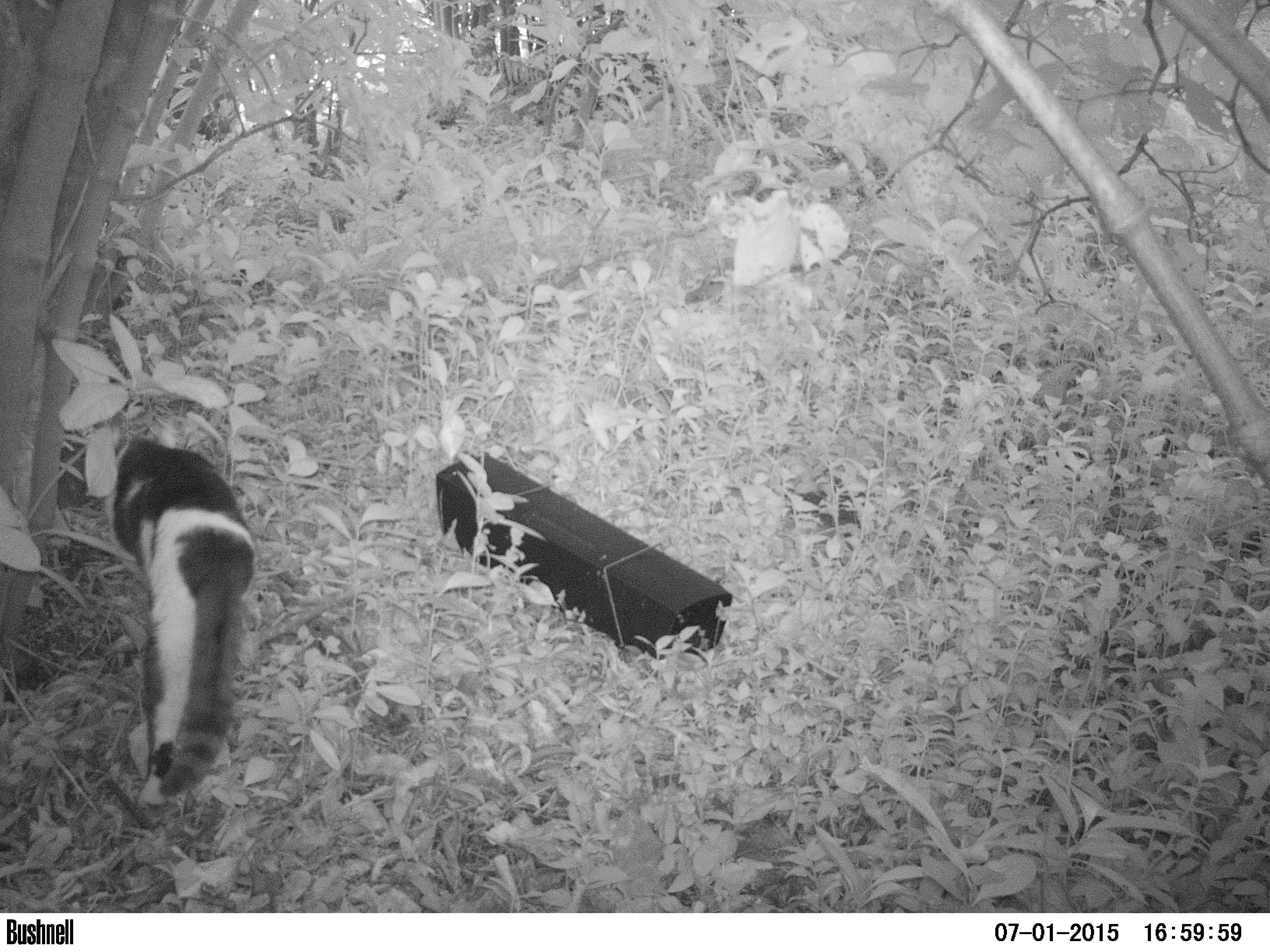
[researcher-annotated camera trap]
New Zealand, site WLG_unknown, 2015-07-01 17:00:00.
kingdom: Animalia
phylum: Chordata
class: Mammalia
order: Carnivora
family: Felidae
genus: Felis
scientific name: Felis catus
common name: domestic cat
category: cat